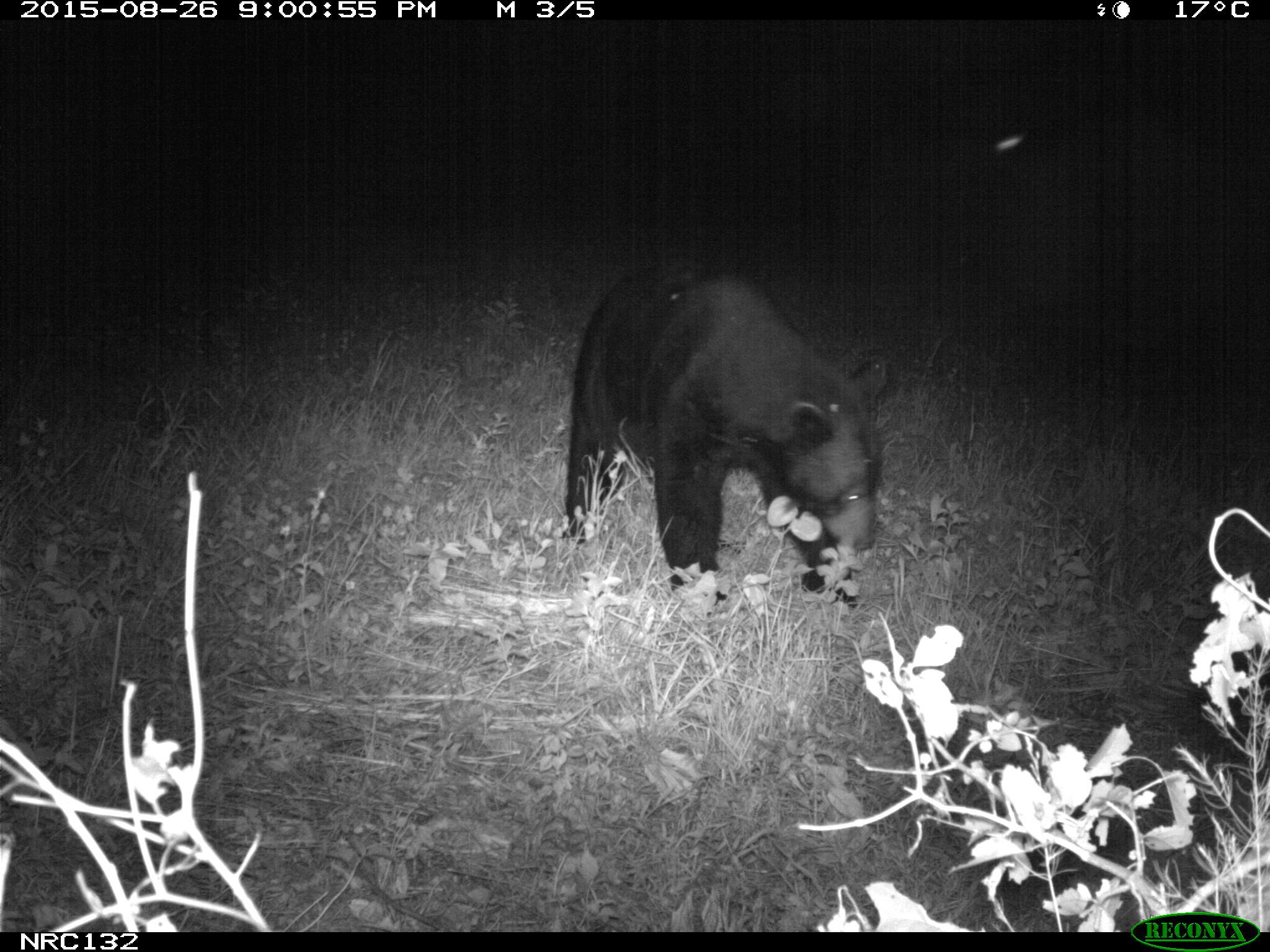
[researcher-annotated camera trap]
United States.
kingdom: Animalia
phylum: Chordata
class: Mammalia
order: Carnivora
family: Ursidae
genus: Ursus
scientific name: Ursus americanus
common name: american black bear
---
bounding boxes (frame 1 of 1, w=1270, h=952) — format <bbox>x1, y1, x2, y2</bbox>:
American Black Bear: <bbox>556, 263, 893, 606</bbox>